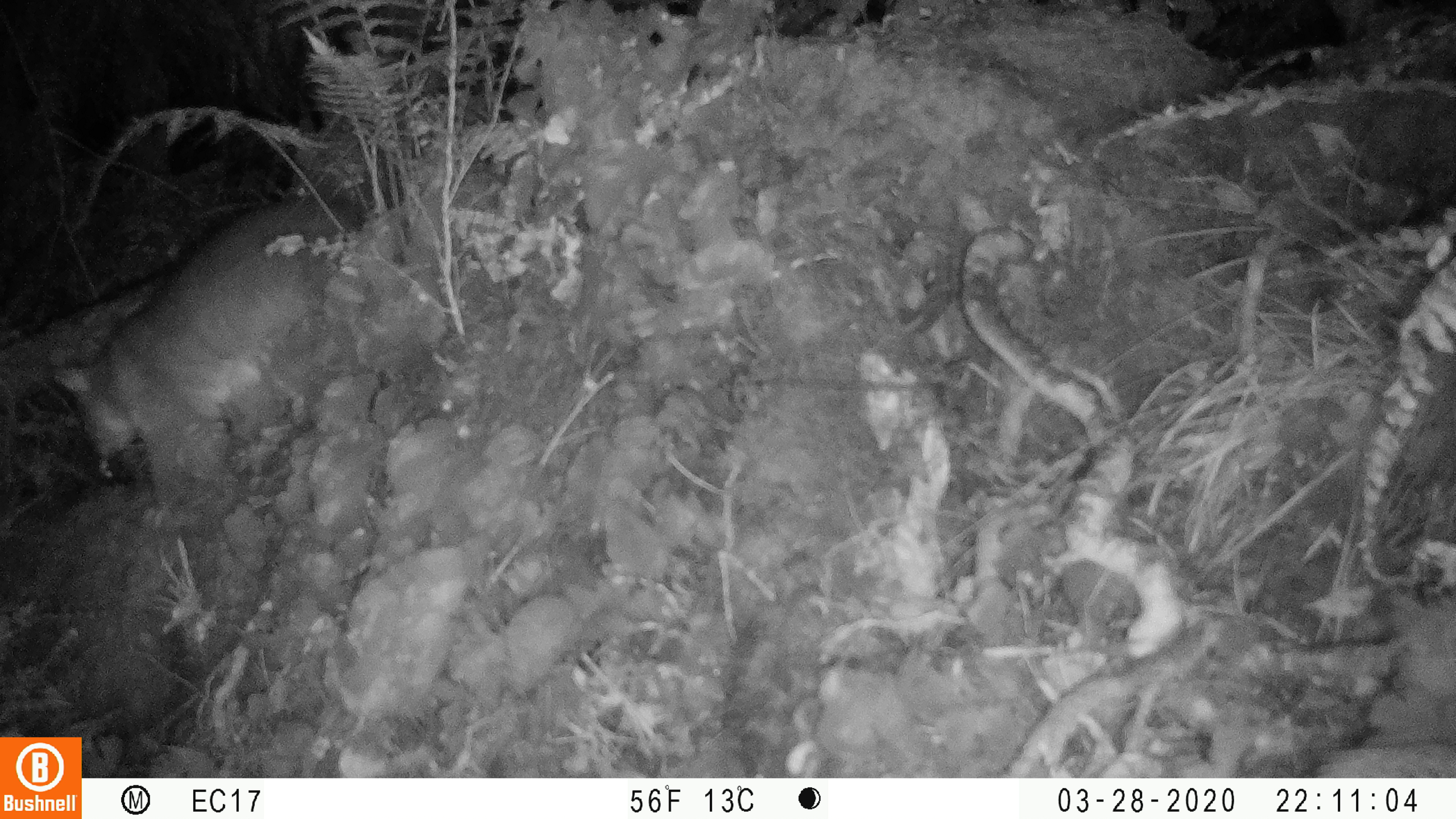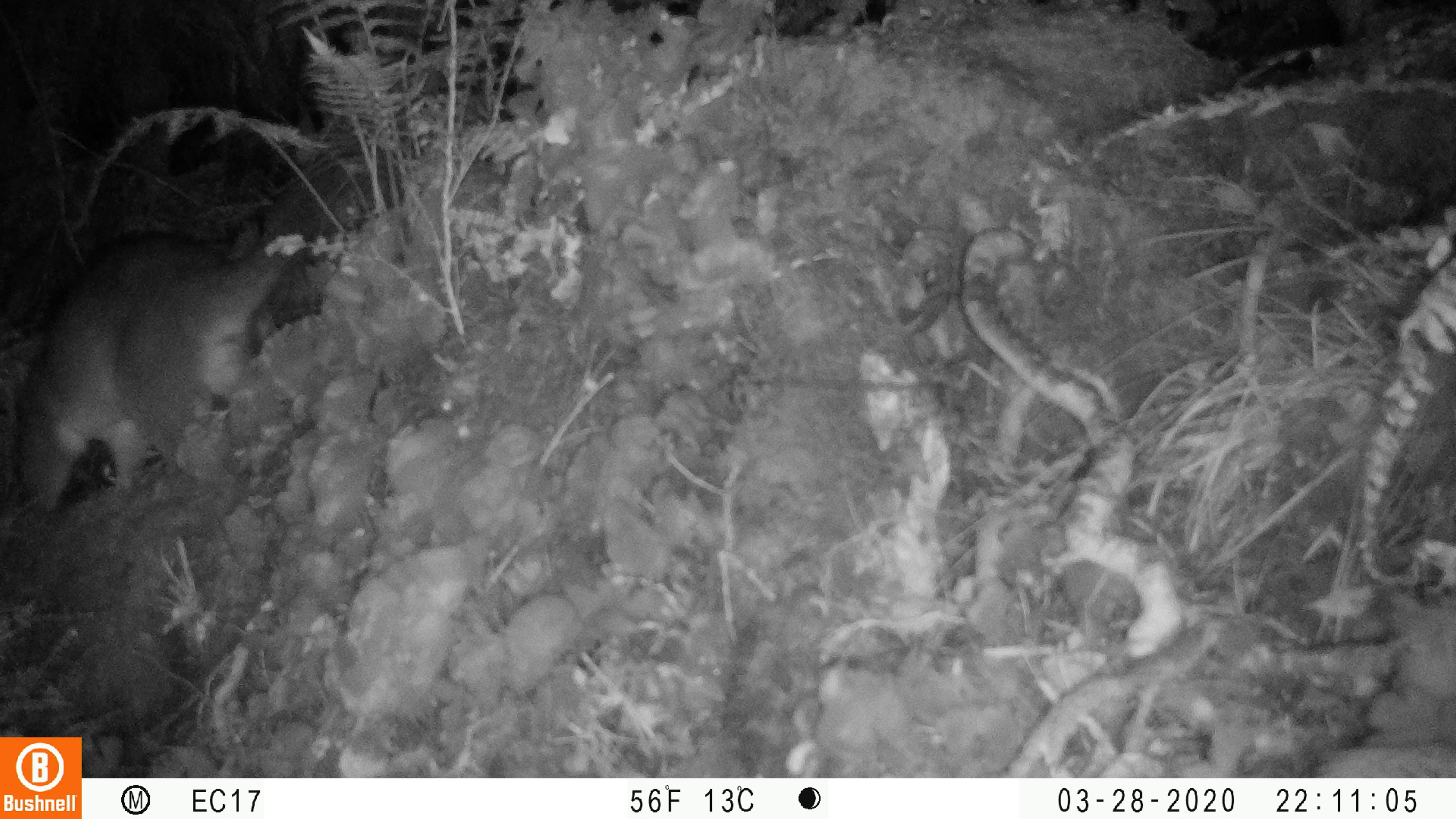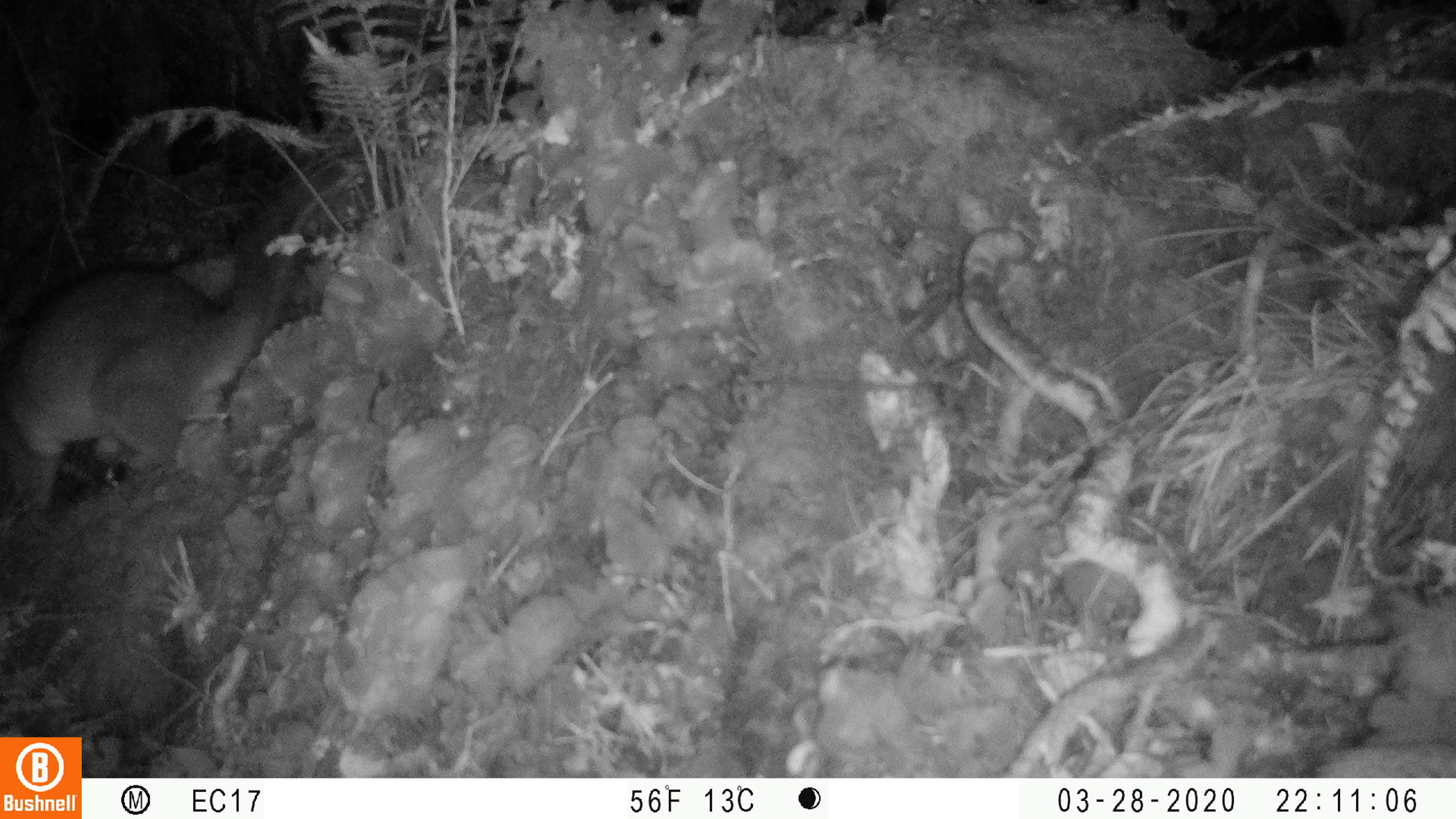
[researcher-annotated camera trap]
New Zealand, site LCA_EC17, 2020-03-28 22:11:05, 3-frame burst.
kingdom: Animalia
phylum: Chordata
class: Mammalia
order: Diprotodontia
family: Phalangeridae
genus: Trichosurus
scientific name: Trichosurus vulpecula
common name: common brushtail possum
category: possum